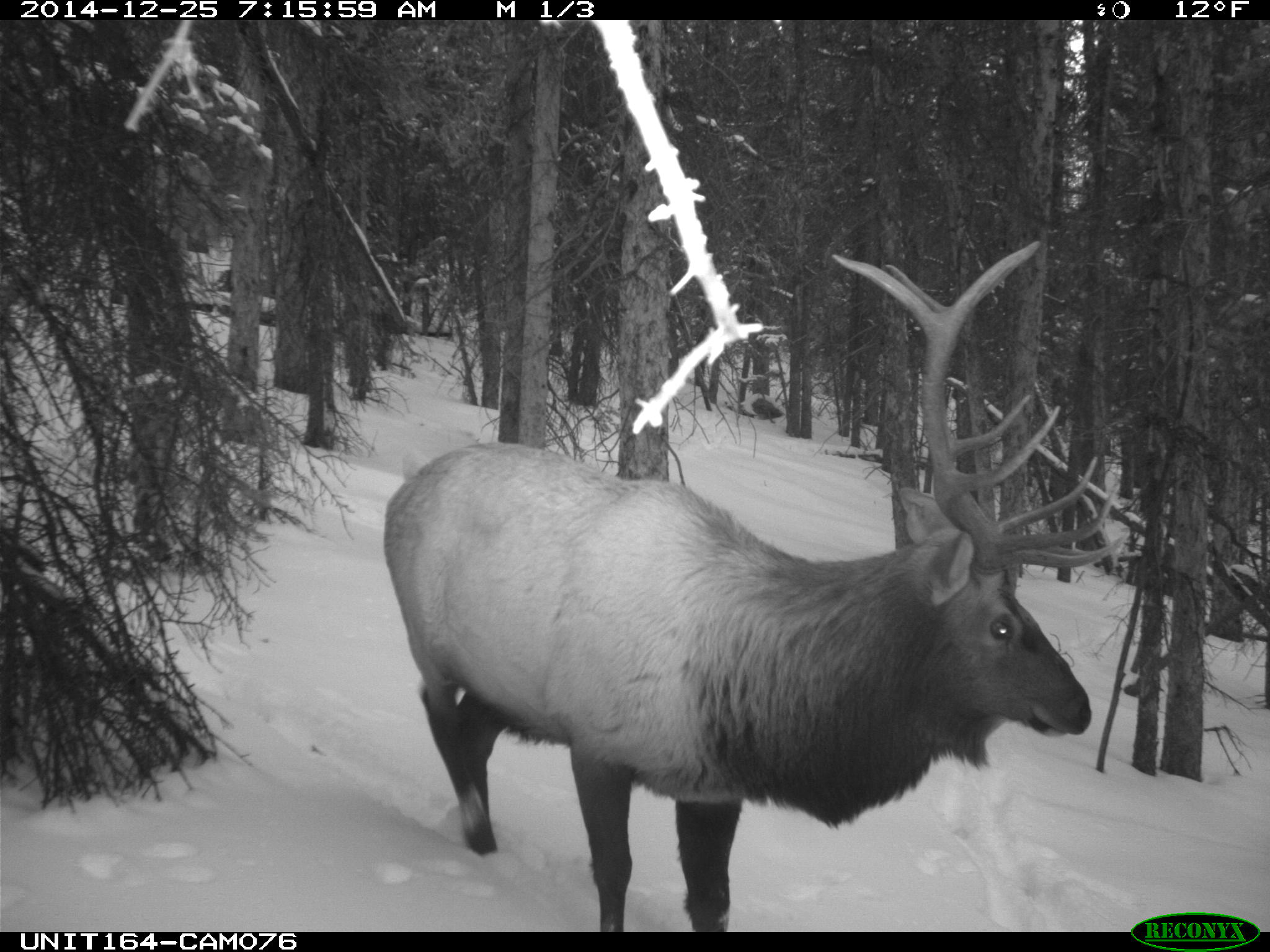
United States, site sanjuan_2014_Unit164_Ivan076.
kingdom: Animalia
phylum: Chordata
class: Mammalia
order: Artiodactyla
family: Cervidae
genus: Cervus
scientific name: Cervus elaphus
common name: red deer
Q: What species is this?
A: Cervus elaphus (red deer).